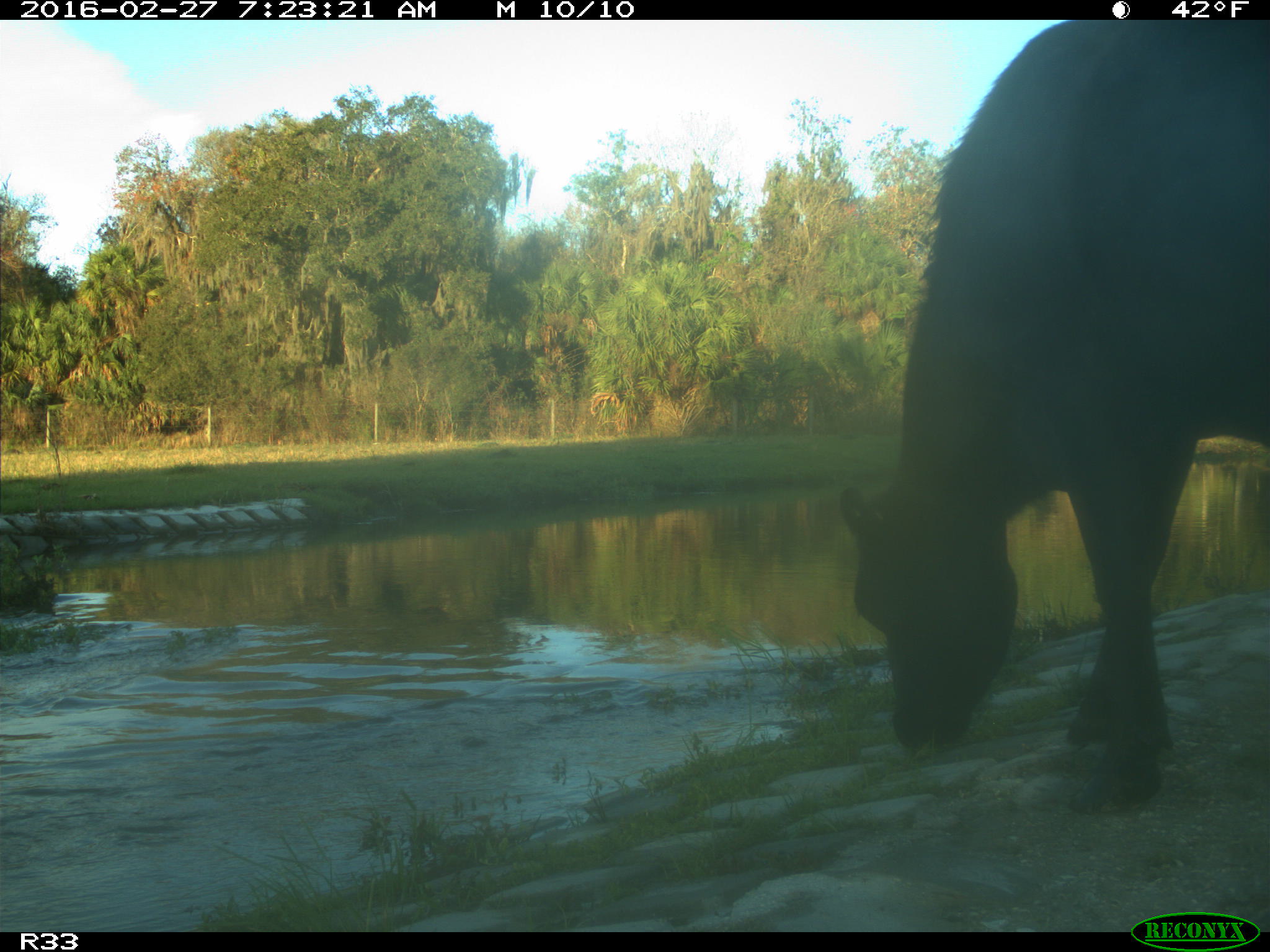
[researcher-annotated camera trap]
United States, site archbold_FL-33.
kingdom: Animalia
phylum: Chordata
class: Mammalia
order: Artiodactyla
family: Bovidae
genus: Bos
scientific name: Bos taurus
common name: domestic cow